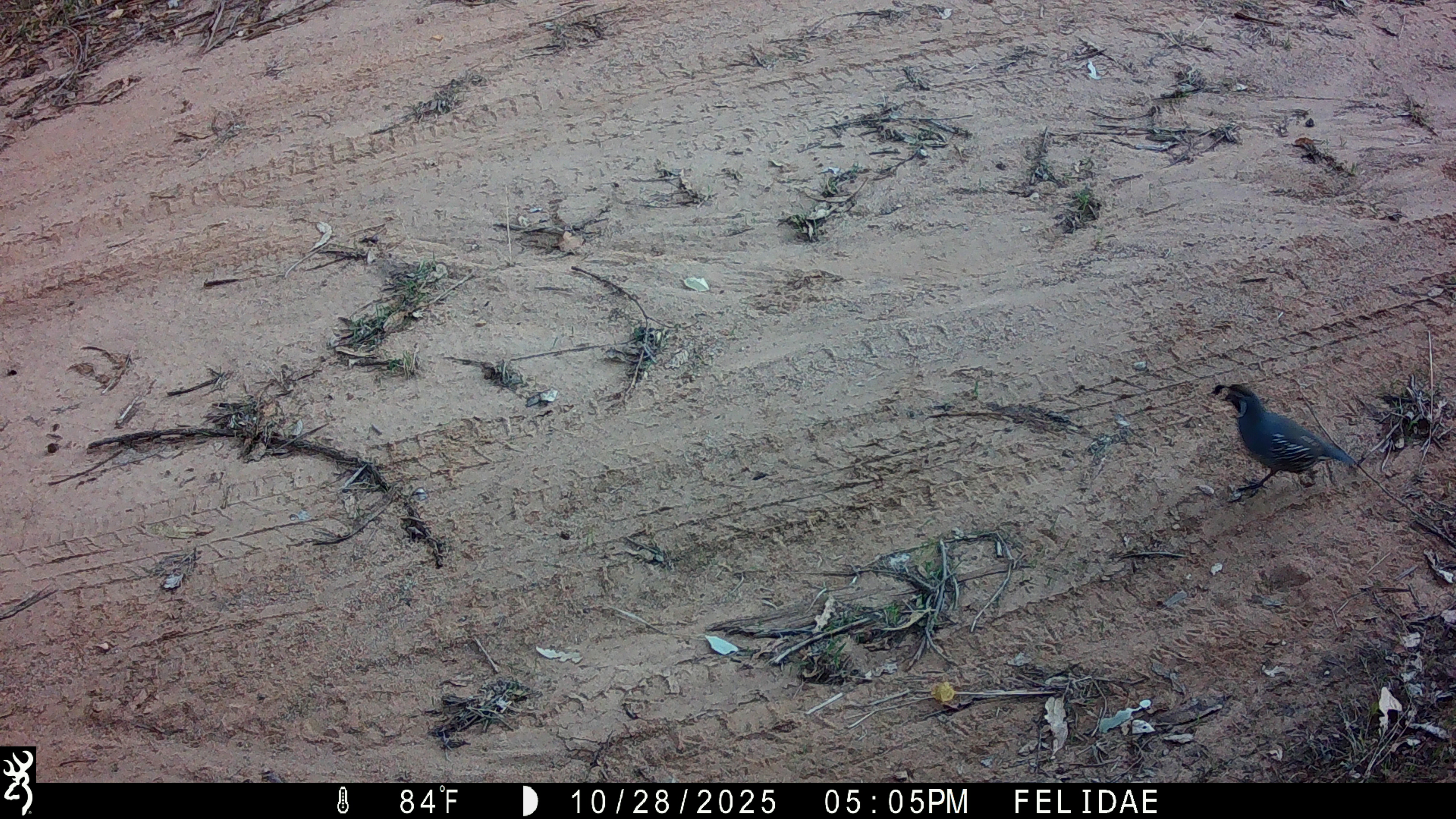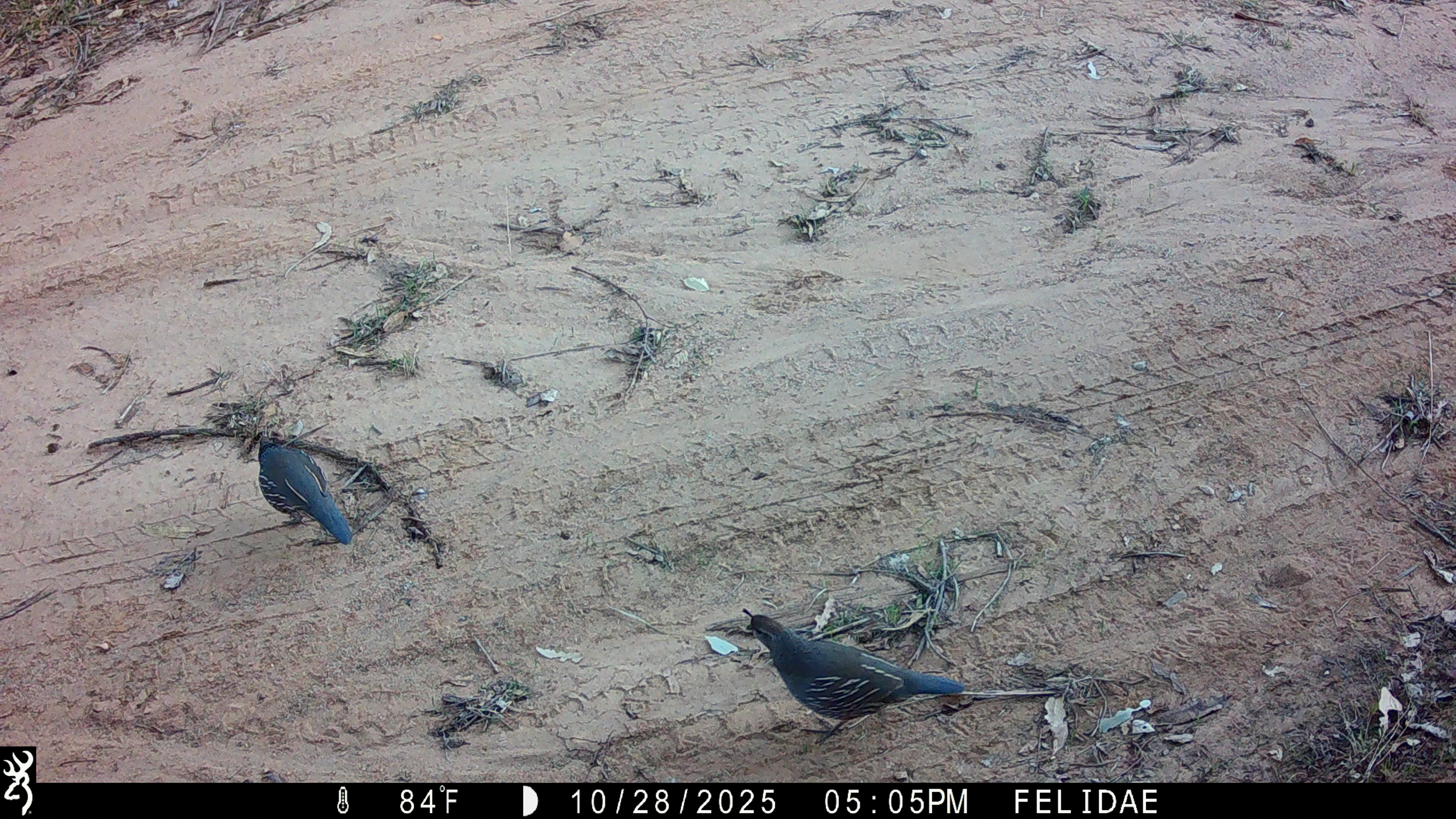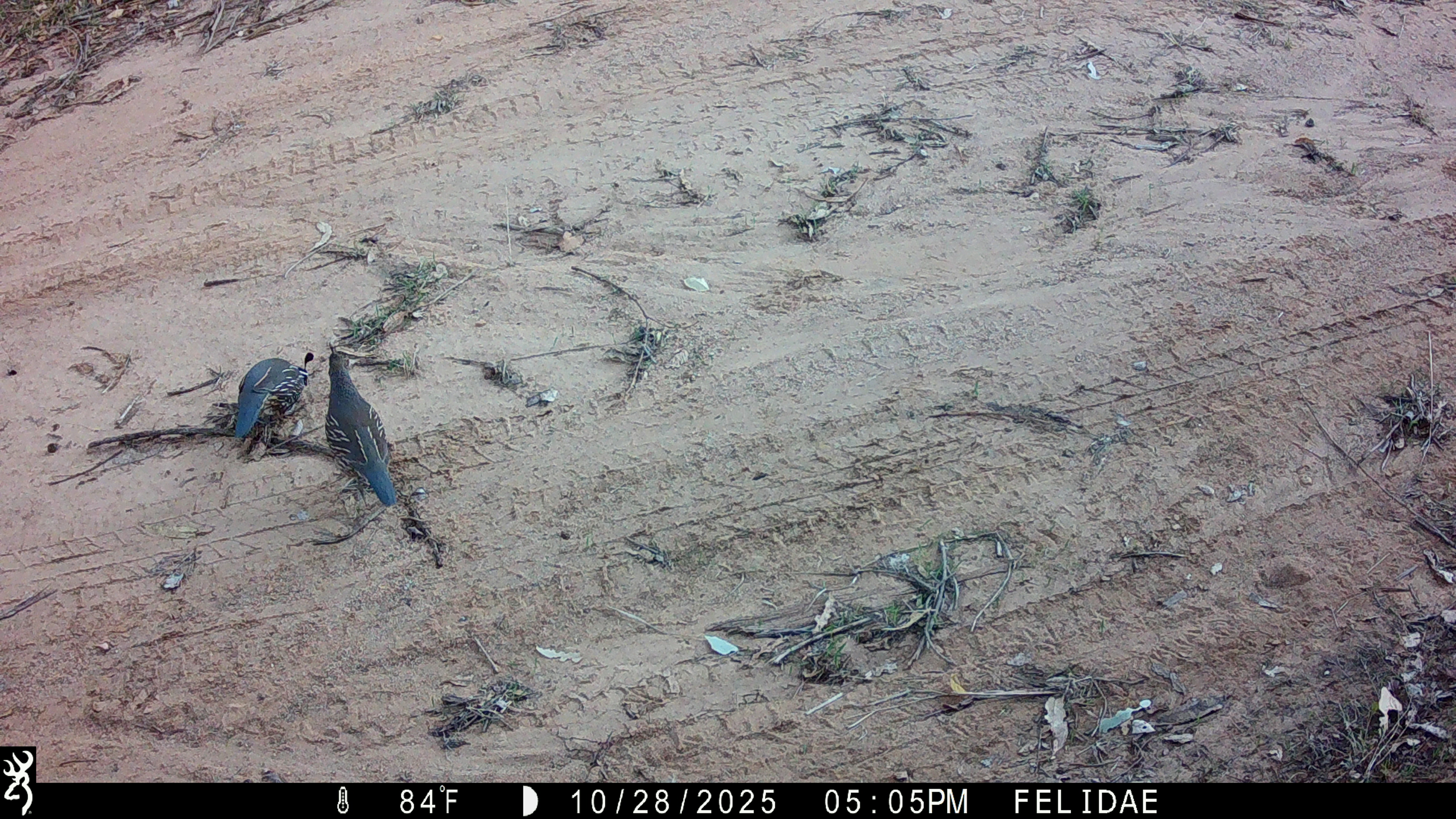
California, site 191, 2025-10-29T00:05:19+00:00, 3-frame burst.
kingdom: Animalia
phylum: Chordata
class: Aves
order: Galliformes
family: Odontophoridae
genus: Callipepla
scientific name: Callipepla californica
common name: california quail